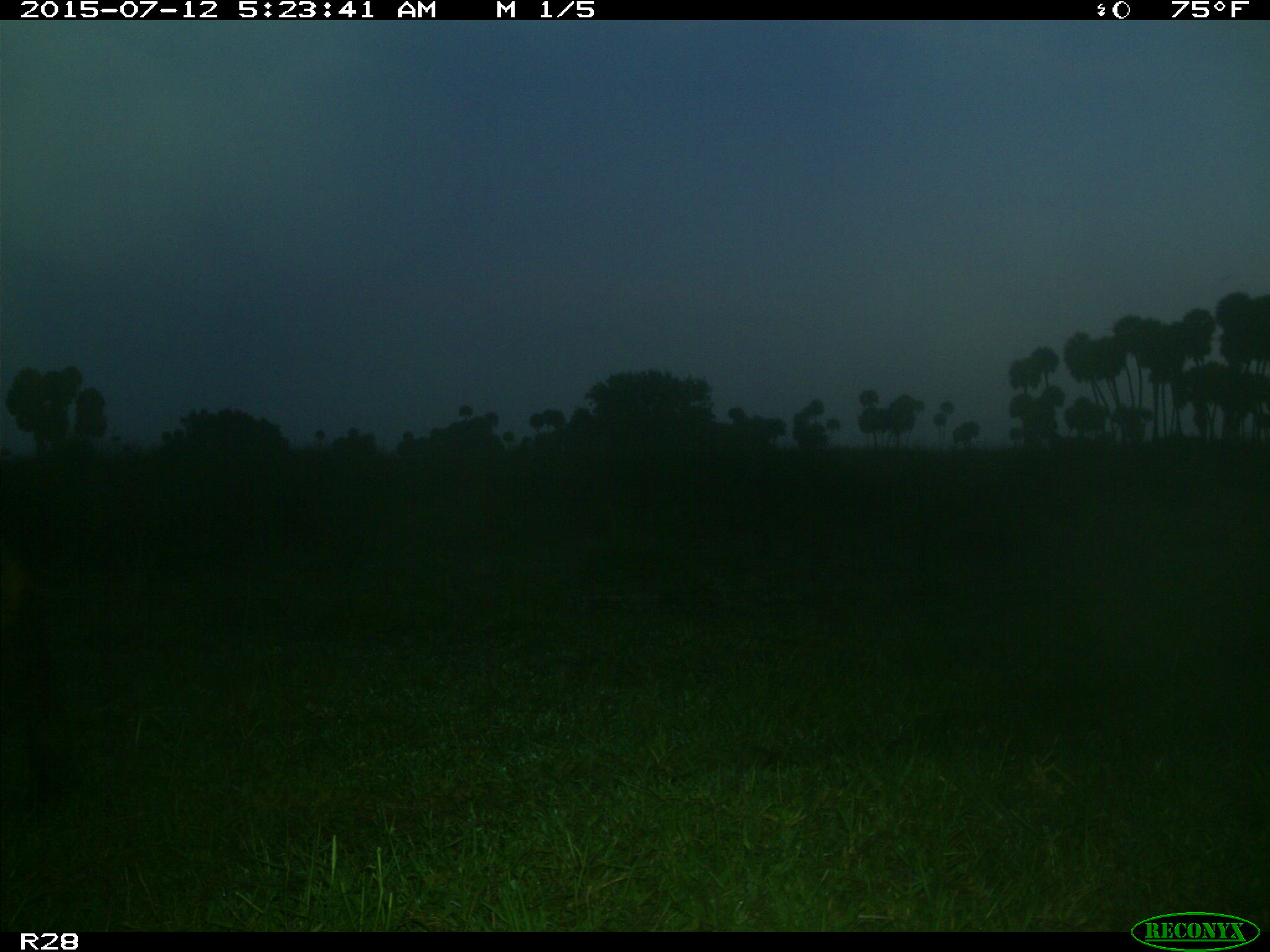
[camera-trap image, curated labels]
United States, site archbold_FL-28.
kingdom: Animalia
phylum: Chordata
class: Mammalia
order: Artiodactyla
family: Bovidae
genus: Bos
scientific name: Bos taurus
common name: domestic cow